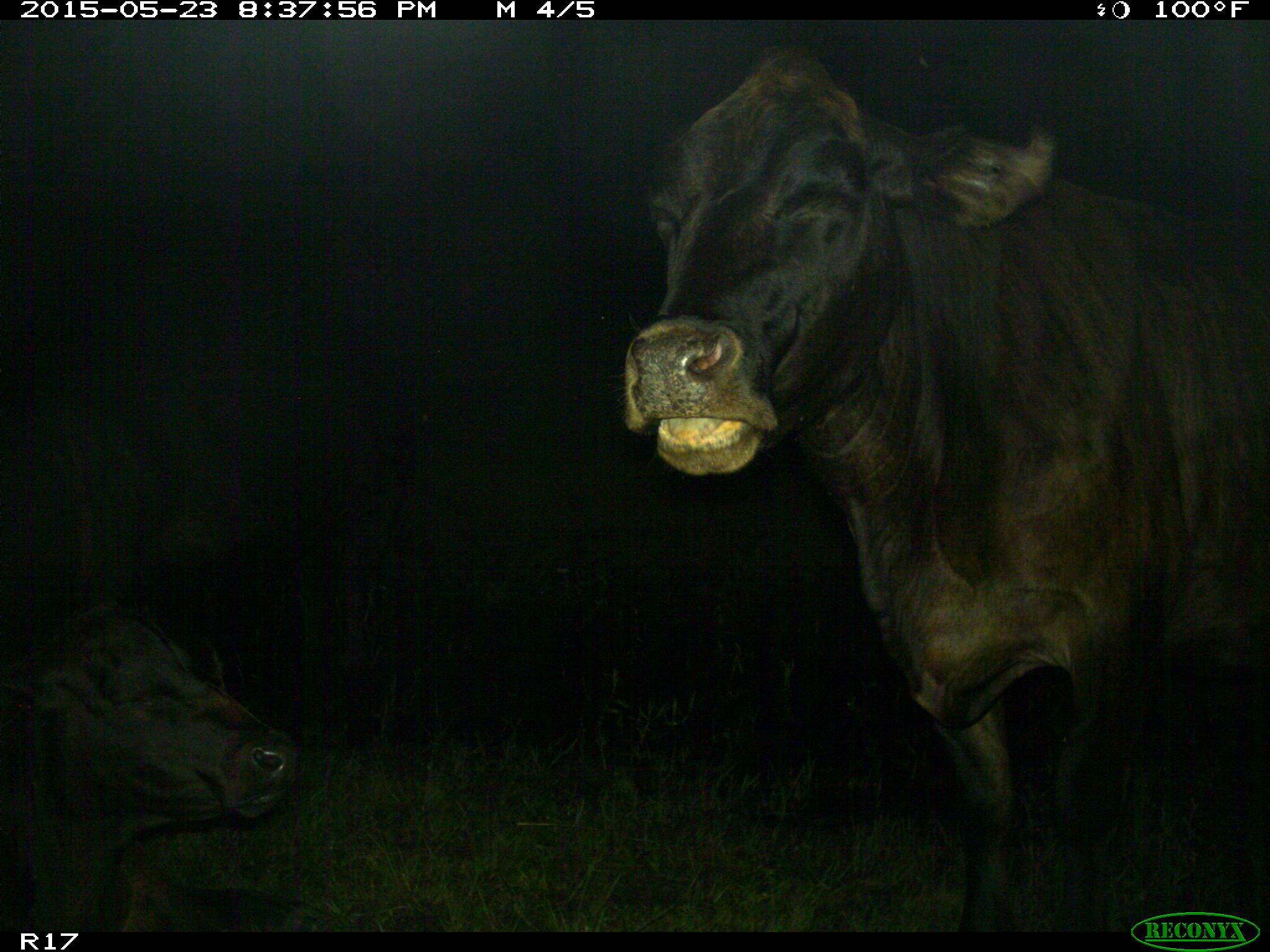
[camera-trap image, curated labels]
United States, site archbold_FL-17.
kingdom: Animalia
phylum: Chordata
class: Mammalia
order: Artiodactyla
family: Bovidae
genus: Bos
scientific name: Bos taurus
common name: domestic cow